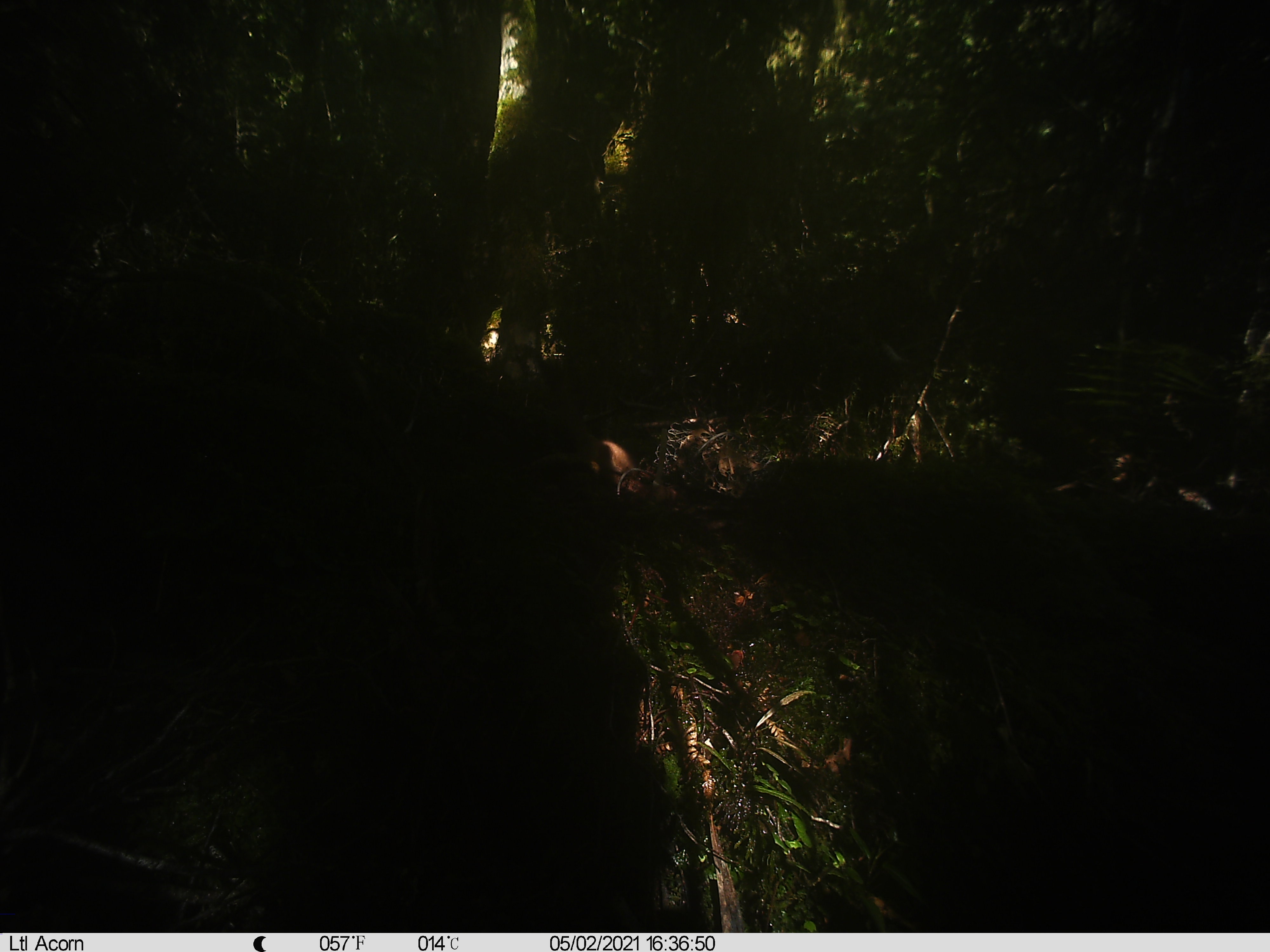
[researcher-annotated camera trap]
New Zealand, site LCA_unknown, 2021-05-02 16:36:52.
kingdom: Animalia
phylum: Chordata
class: Mammalia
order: Carnivora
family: Mustelidae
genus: Mustela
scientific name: Mustela erminea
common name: stoat